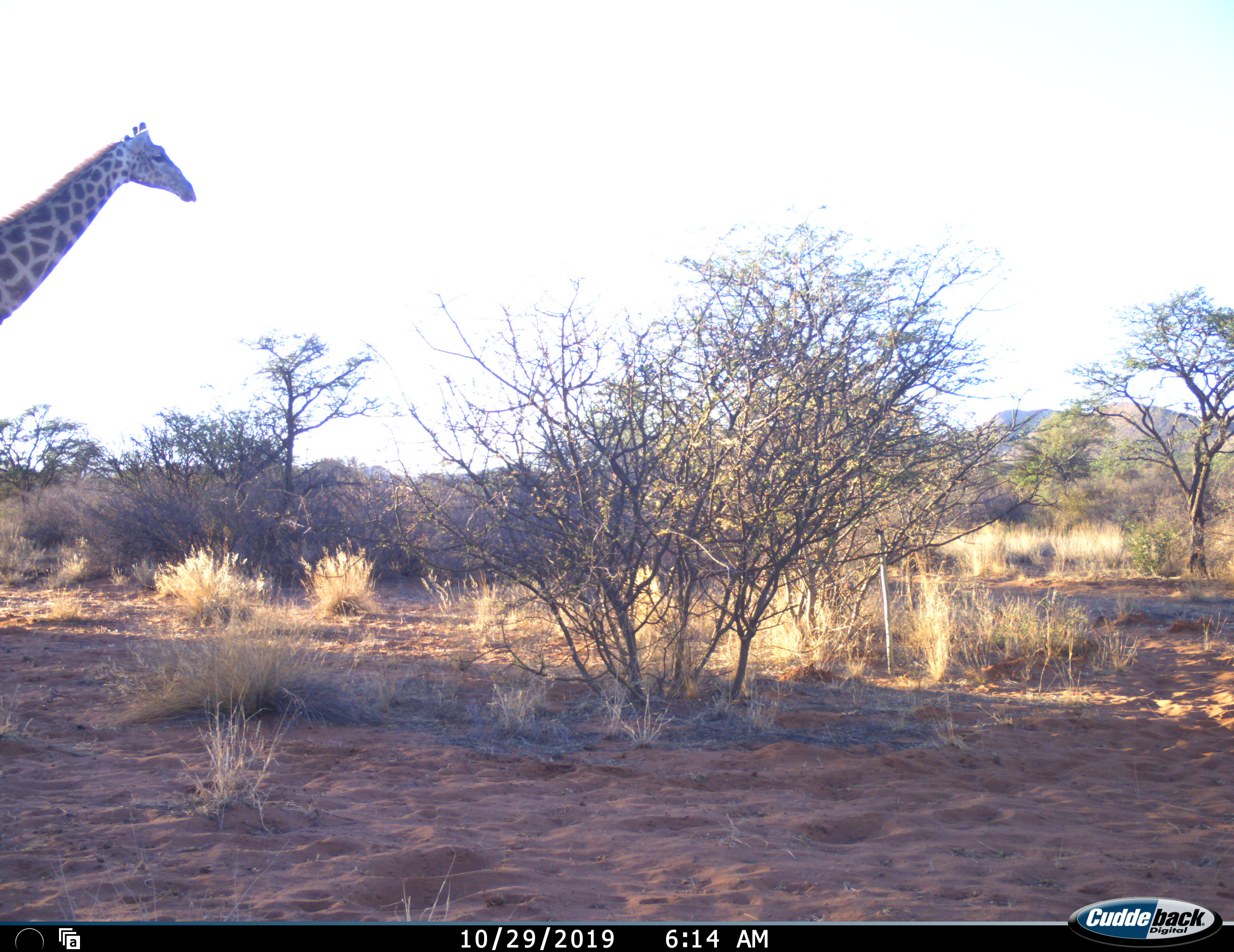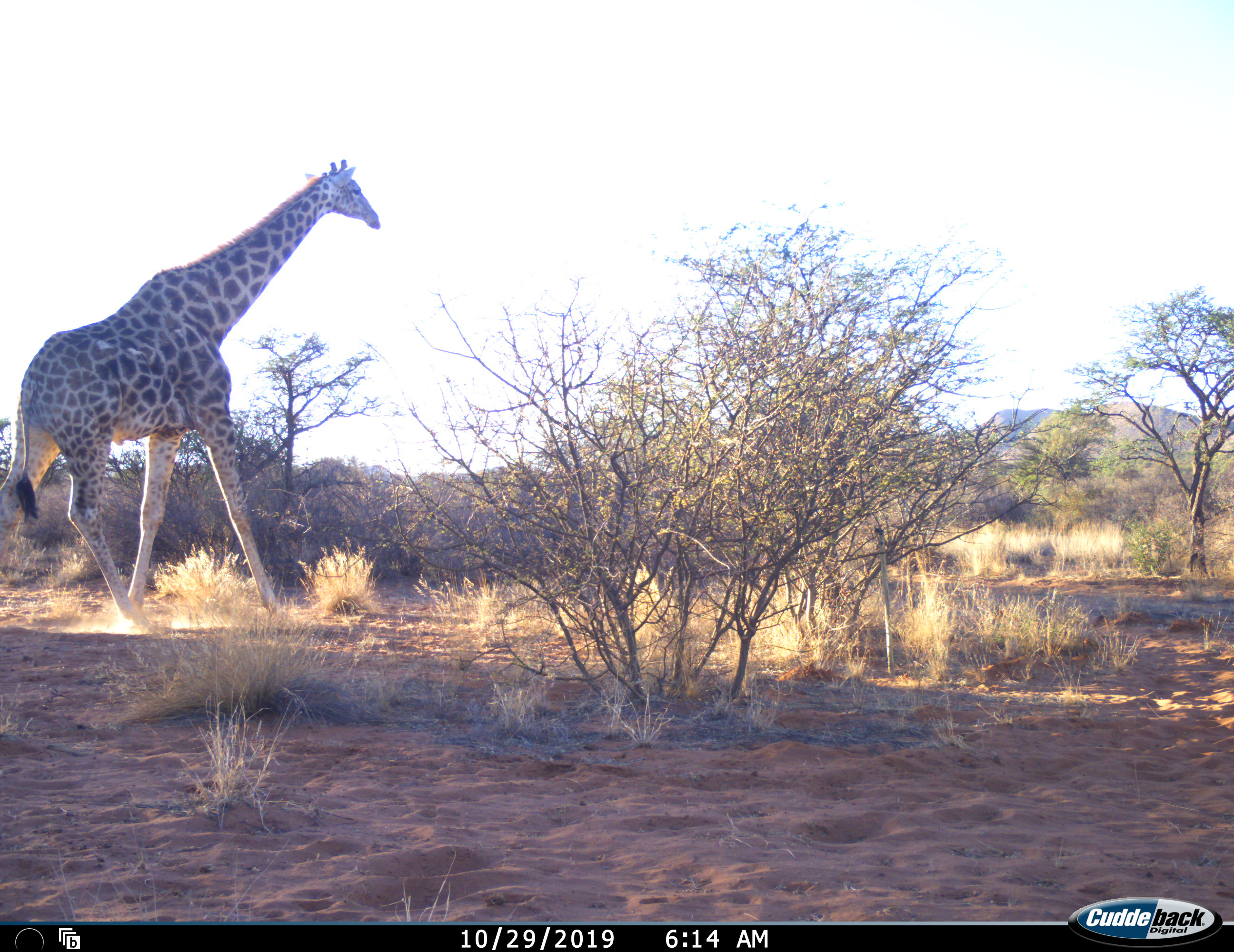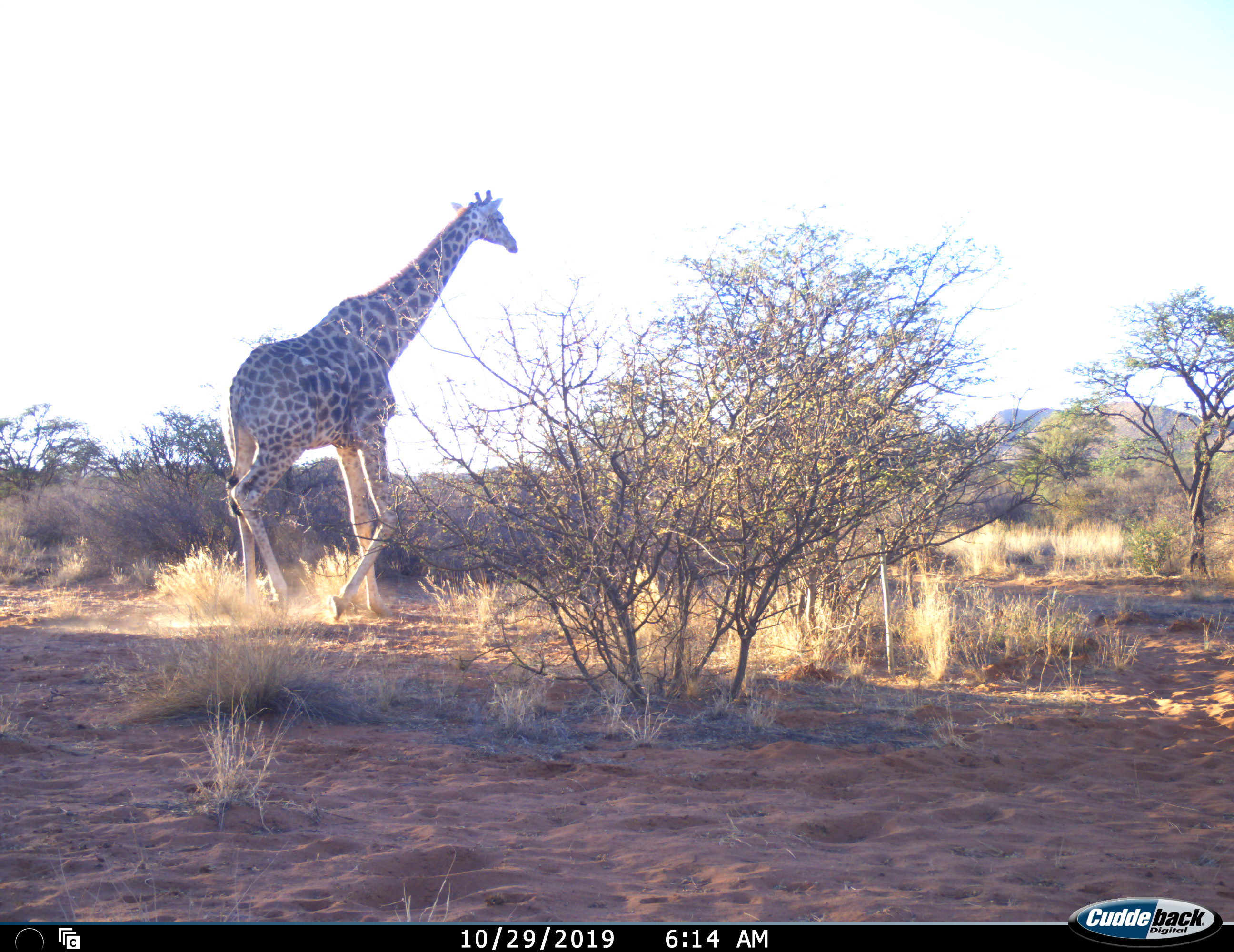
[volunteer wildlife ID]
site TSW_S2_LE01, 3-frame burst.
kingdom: Animalia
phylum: Chordata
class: Mammalia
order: Artiodactyla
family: Giraffidae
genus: Giraffa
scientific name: Giraffa camelopardalis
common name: giraffe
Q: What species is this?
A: Giraffe (Giraffa camelopardalis).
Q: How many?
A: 1.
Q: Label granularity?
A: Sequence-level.